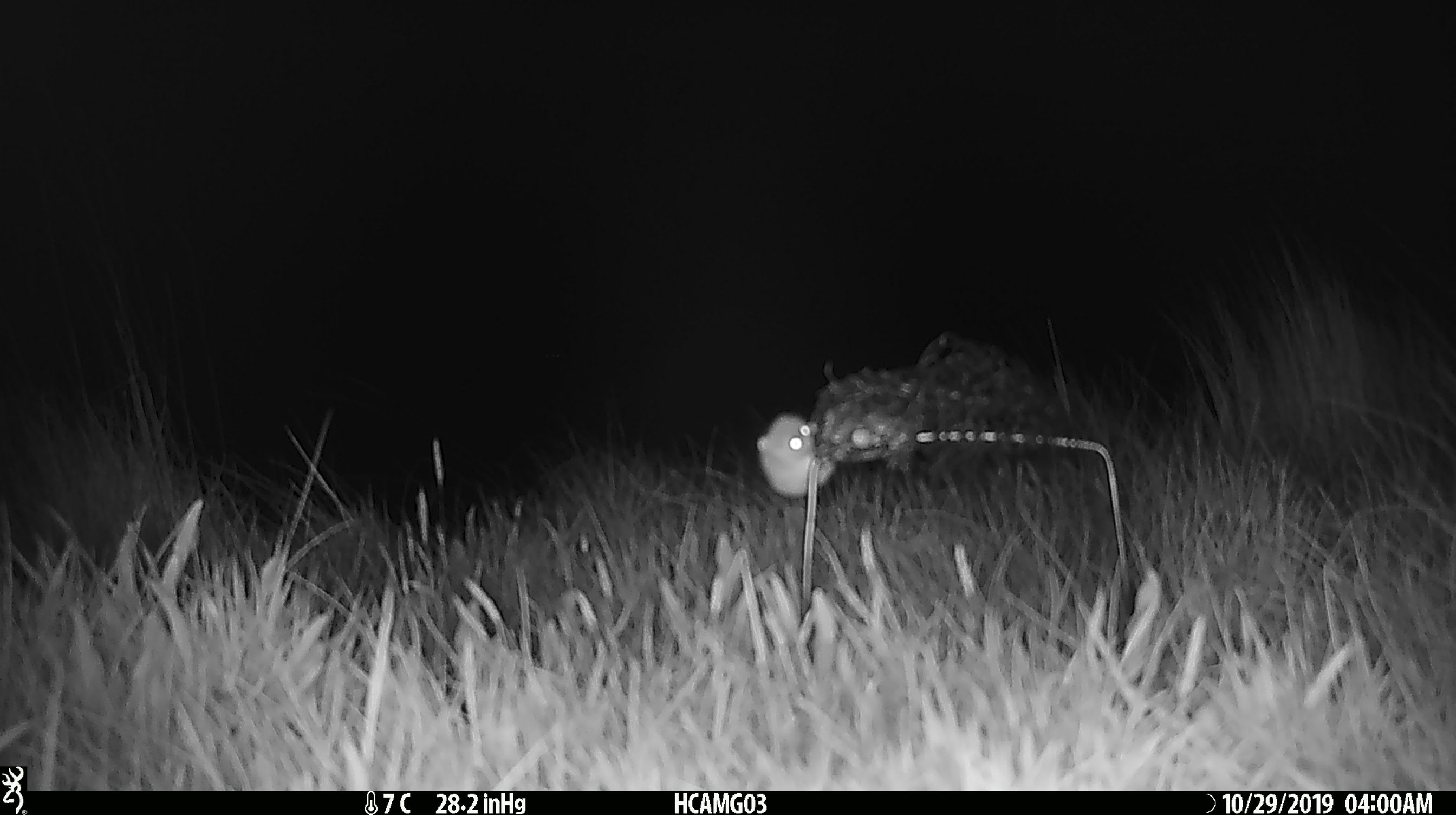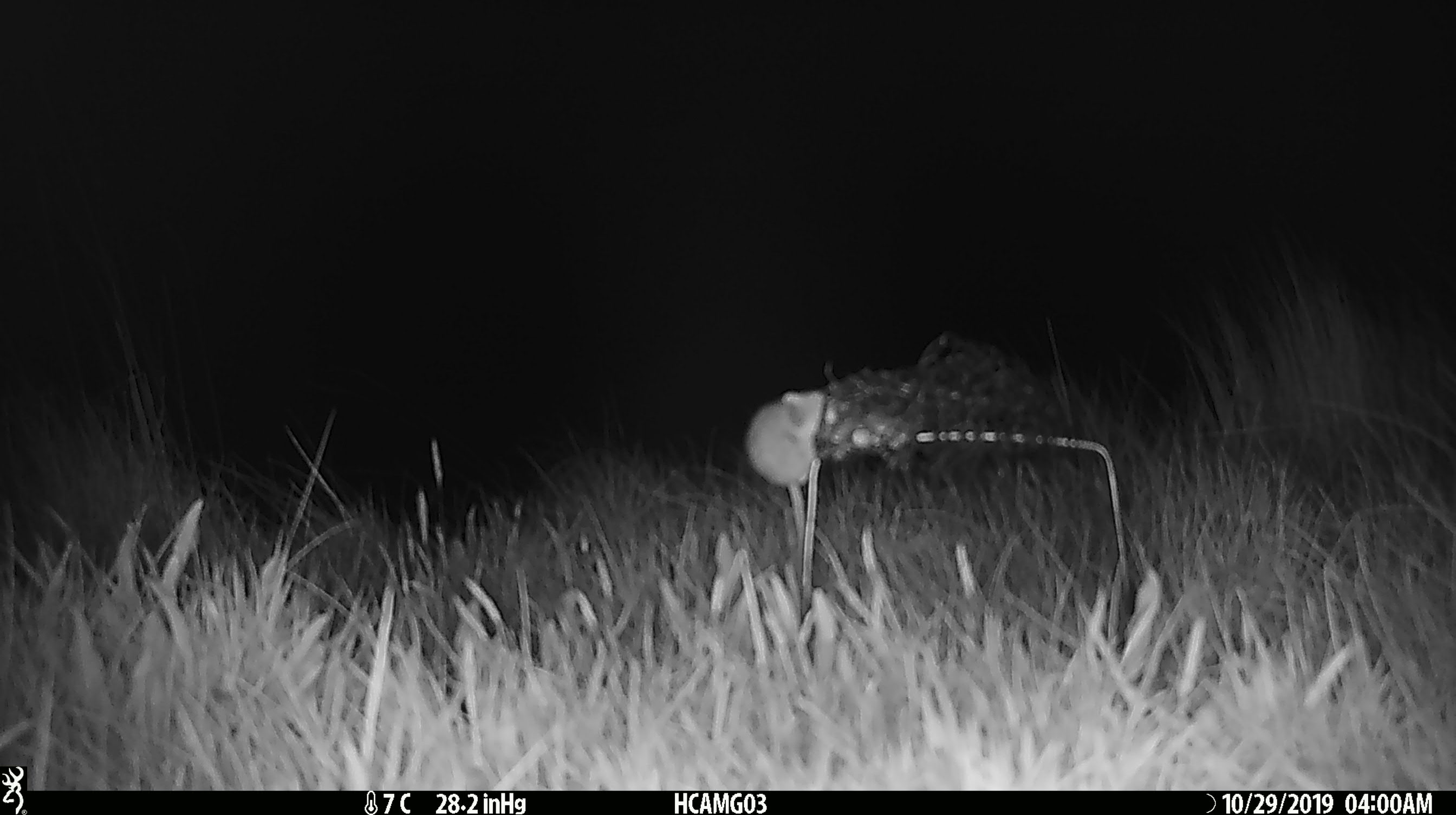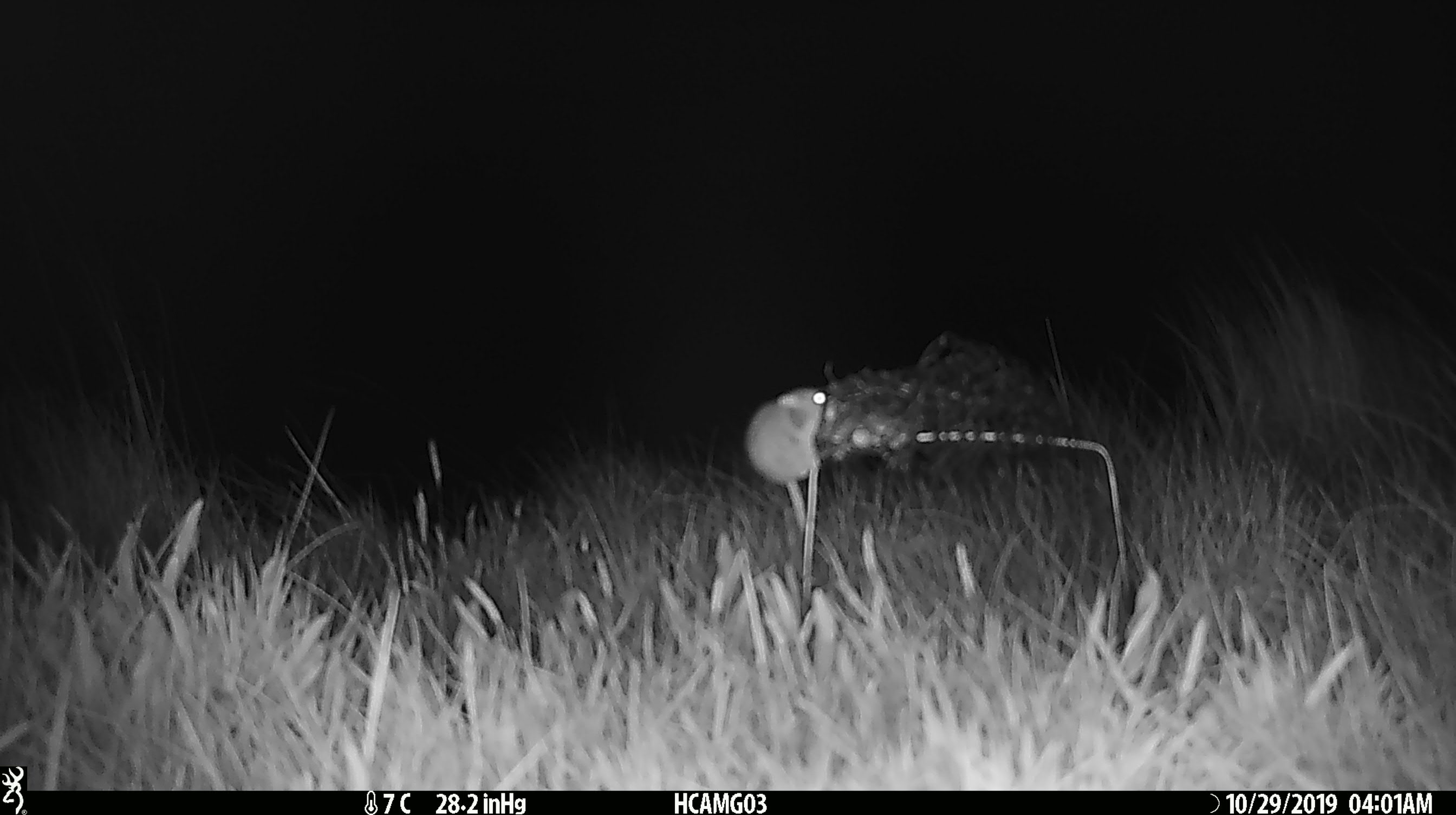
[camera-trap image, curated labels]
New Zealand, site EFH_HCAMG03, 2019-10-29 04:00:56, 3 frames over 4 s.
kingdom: Animalia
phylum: Chordata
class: Mammalia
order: Rodentia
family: Muridae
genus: Mus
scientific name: Mus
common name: mouse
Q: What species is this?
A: Mouse (Mus).